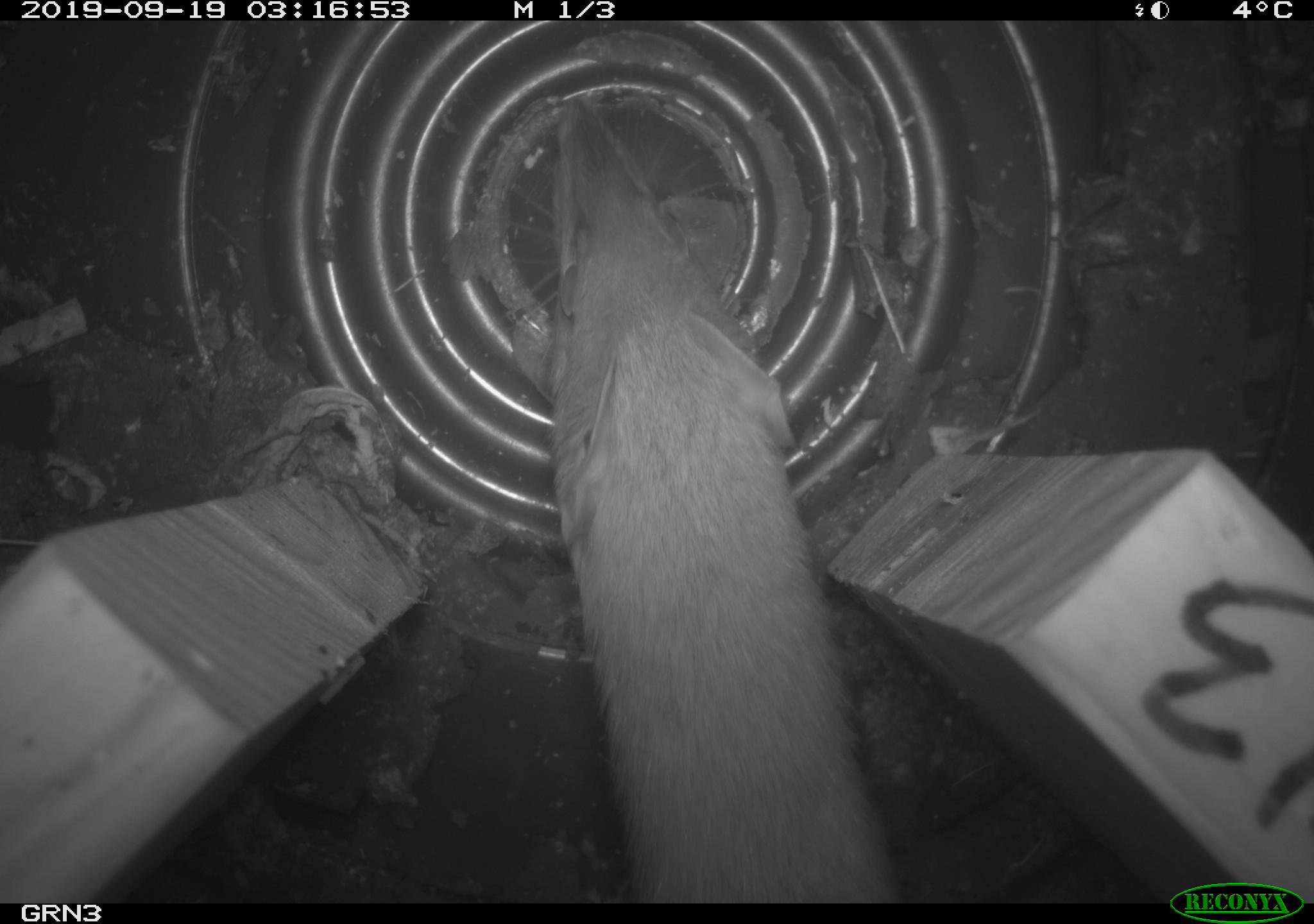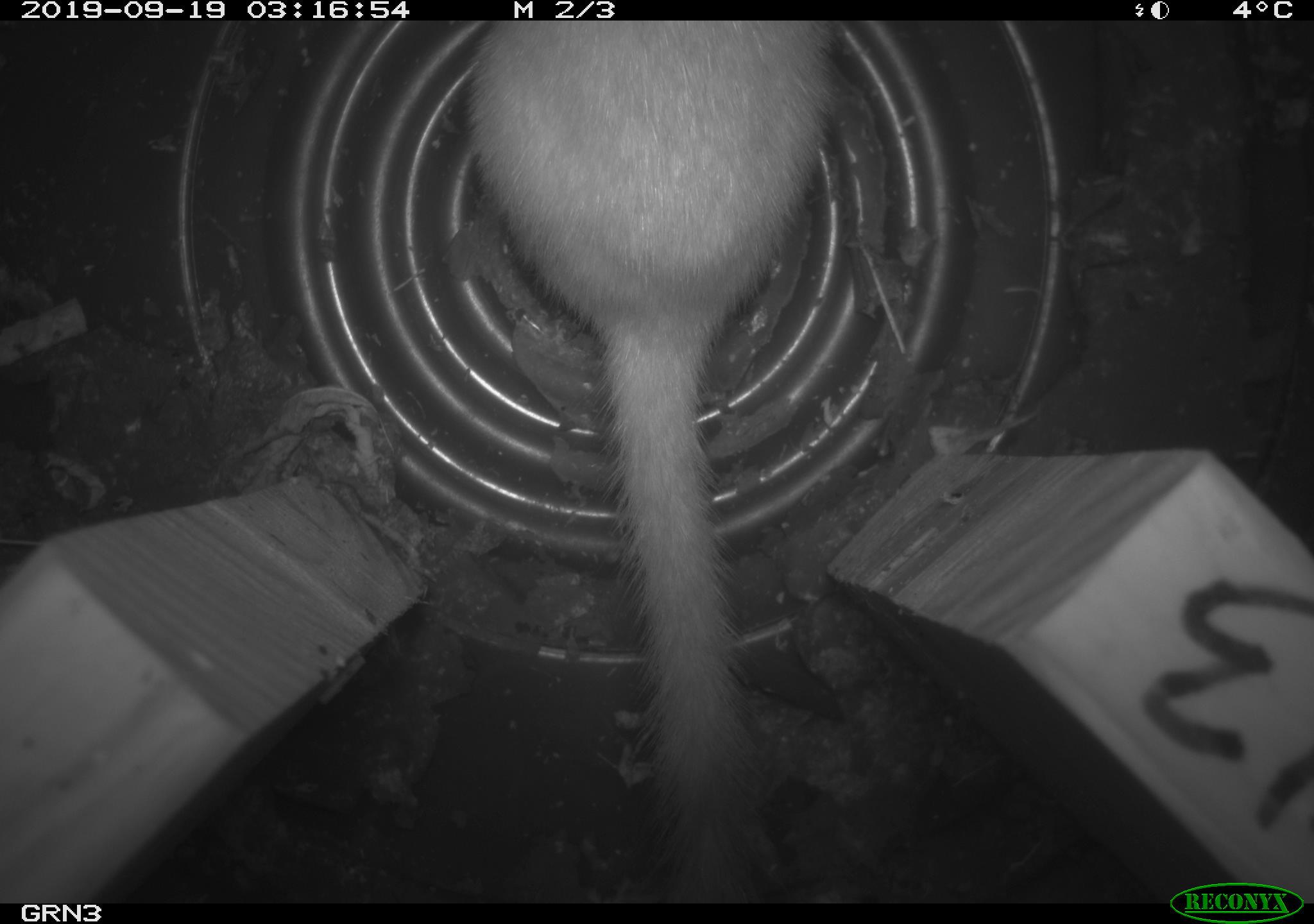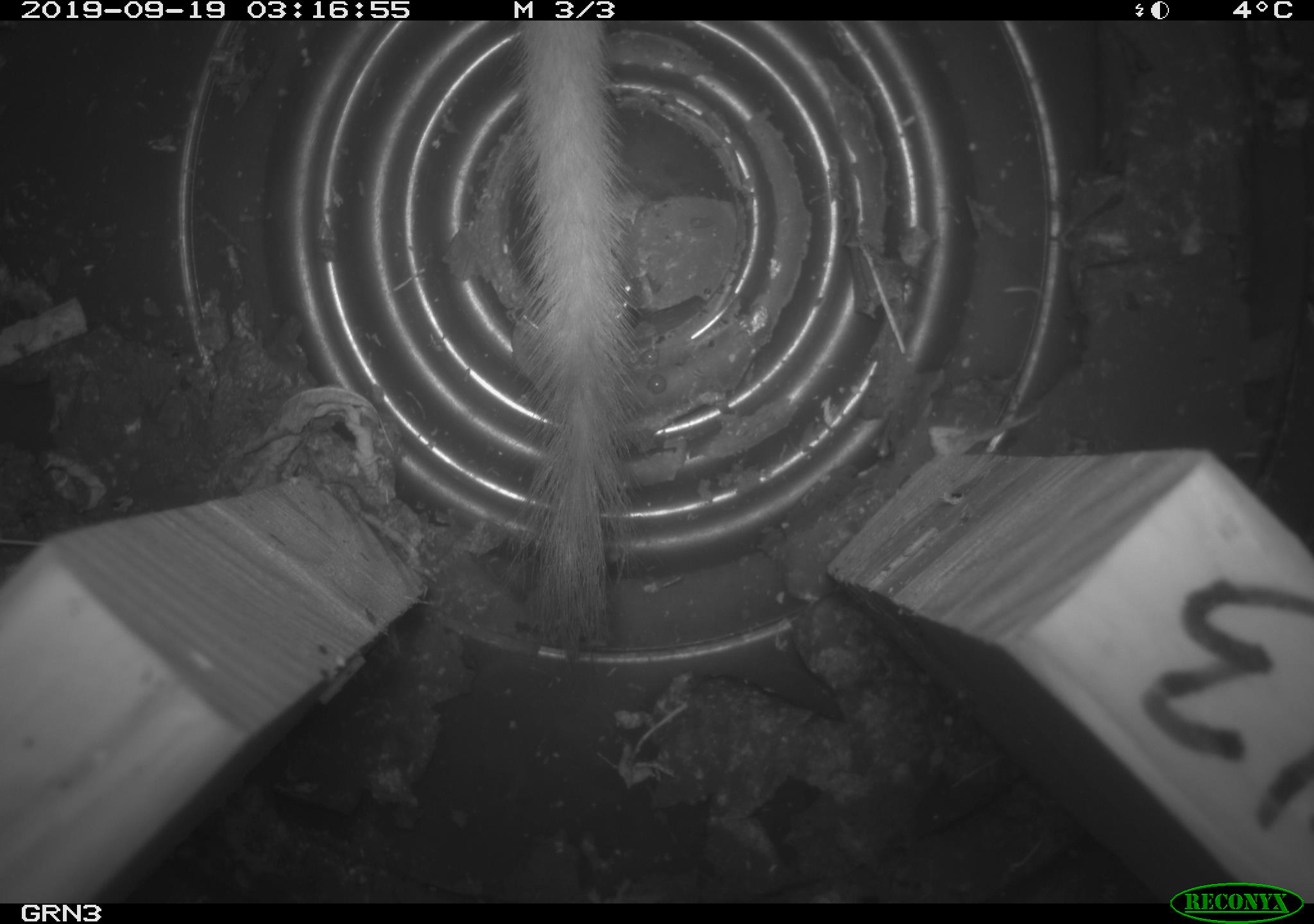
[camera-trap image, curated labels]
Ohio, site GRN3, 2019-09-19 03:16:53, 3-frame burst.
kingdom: Animalia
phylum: Chordata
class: Mammalia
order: Carnivora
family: Mustelidae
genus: Neogale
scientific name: Neogale frenata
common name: long-tailed weasel